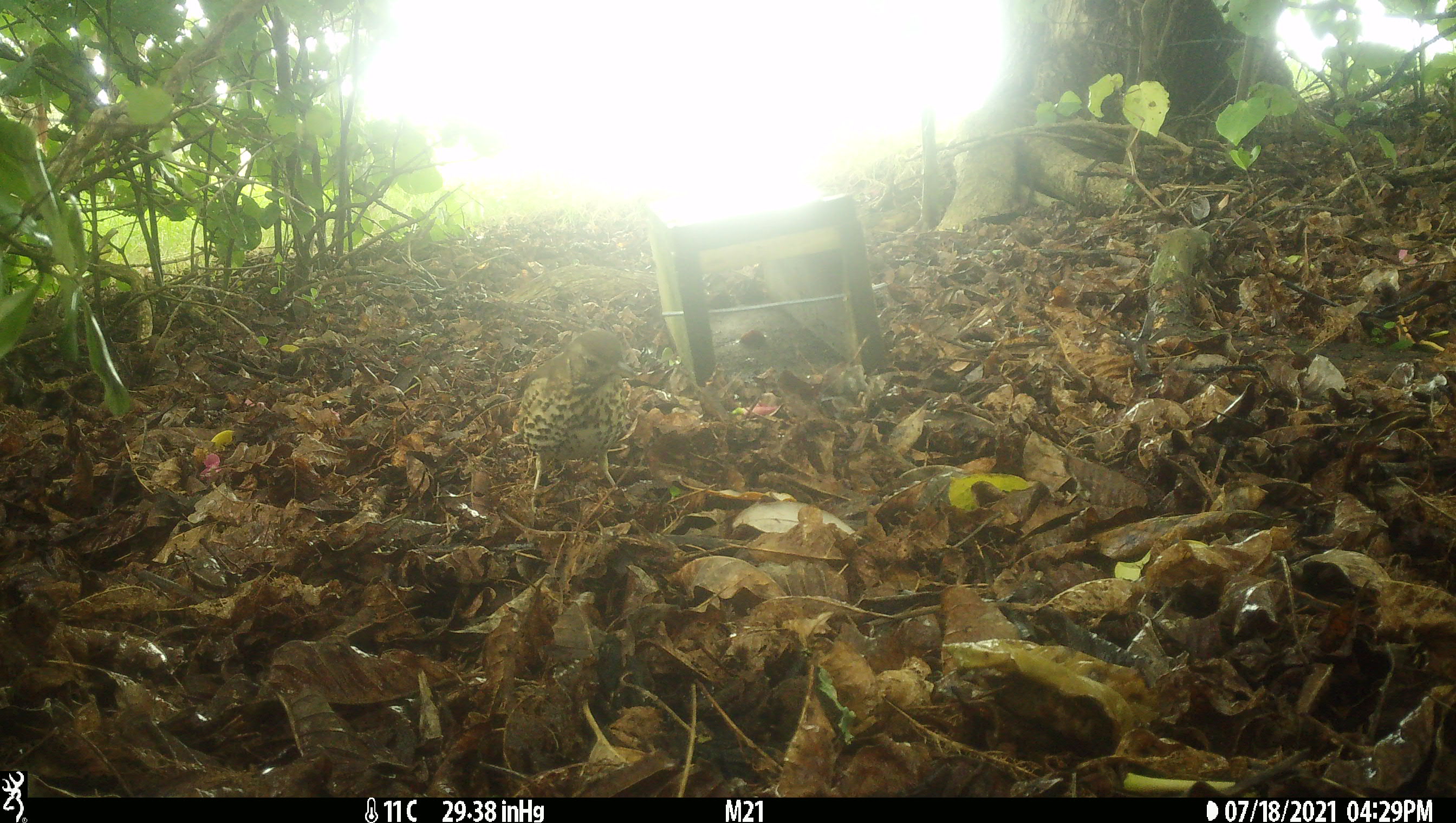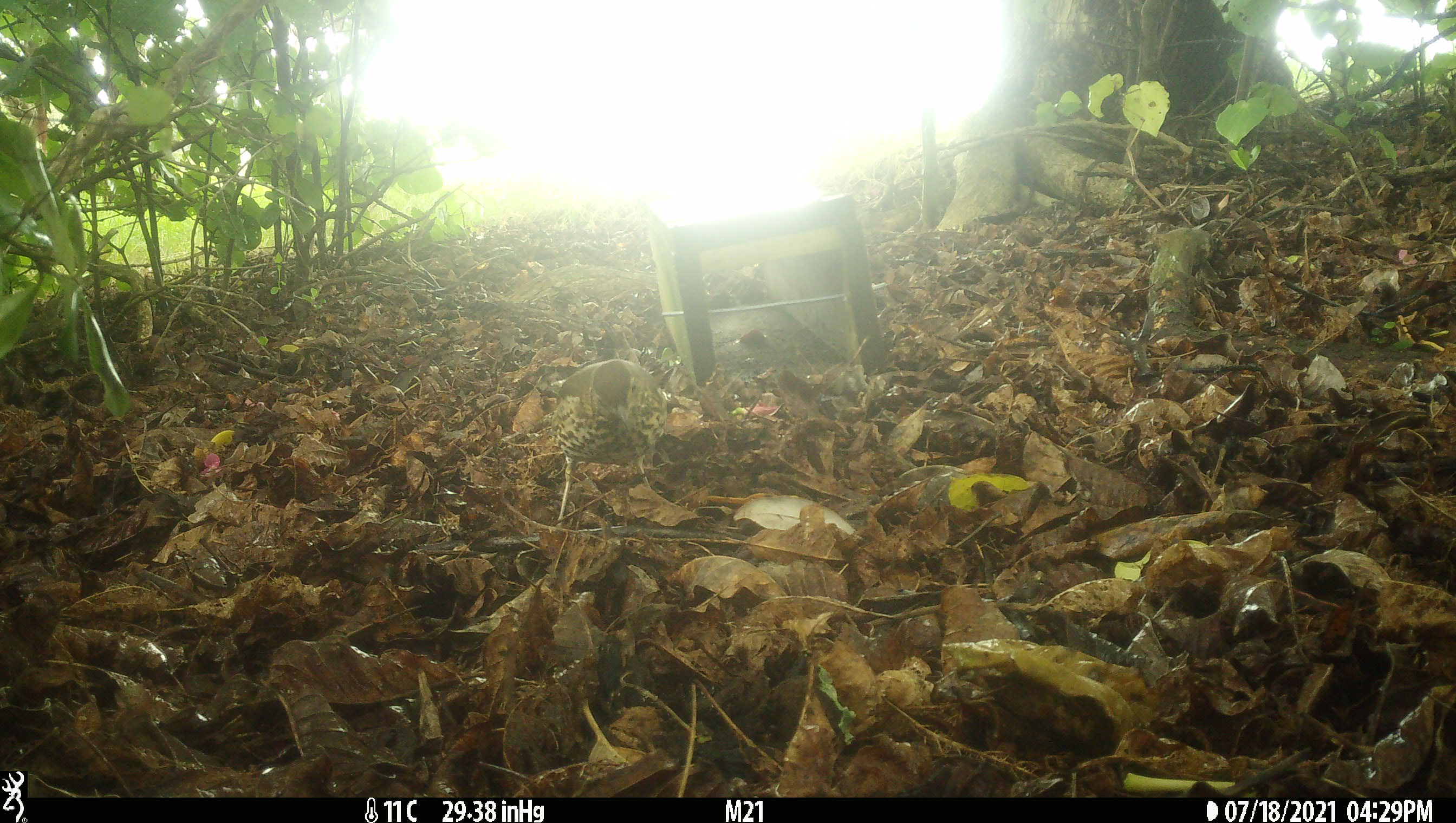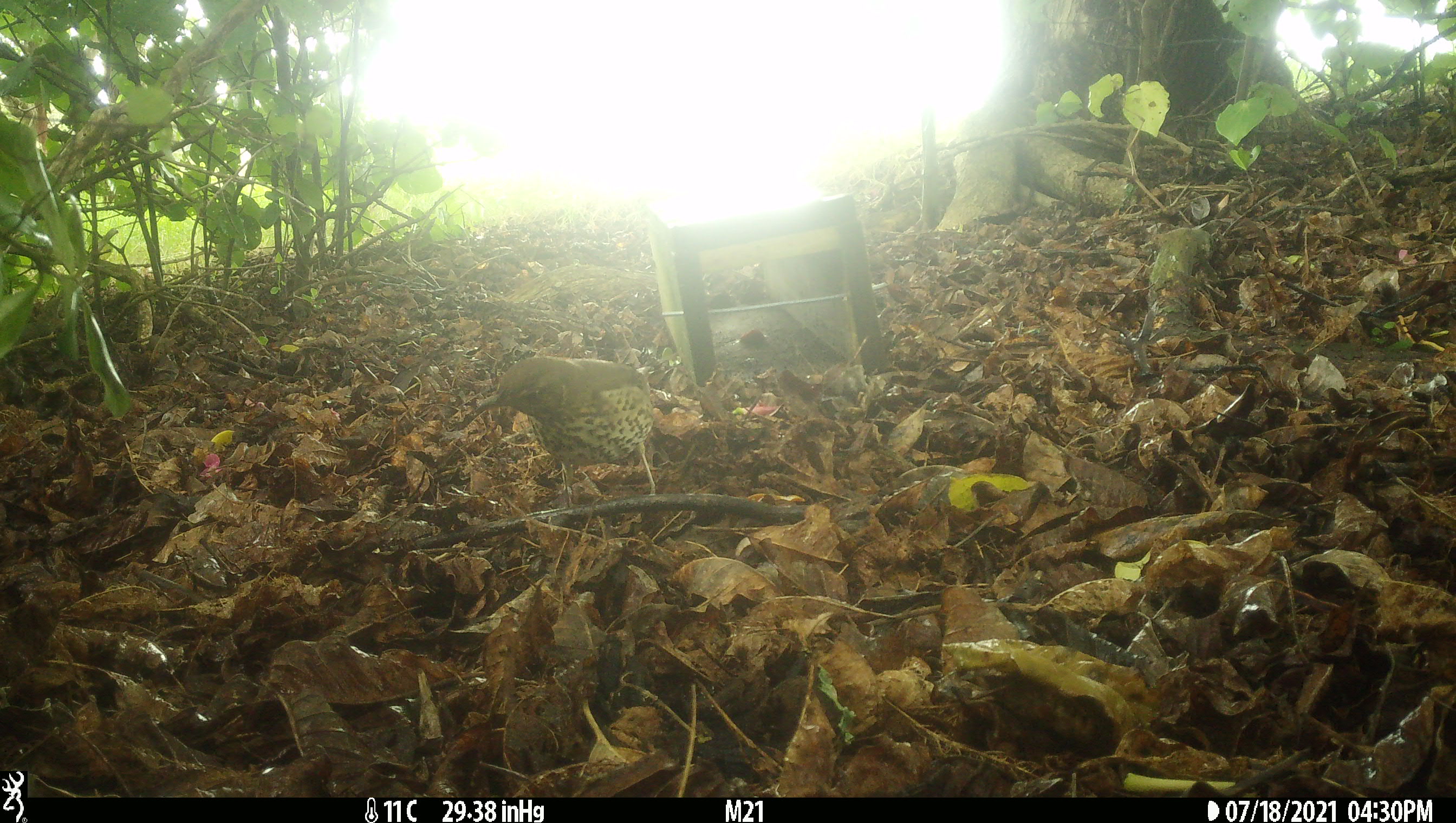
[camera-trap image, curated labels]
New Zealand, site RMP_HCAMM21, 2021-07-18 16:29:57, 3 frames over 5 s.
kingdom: Animalia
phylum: Chordata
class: Aves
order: Passeriformes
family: Turdidae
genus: Turdus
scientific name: Turdus philomelos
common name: song thrush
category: thrush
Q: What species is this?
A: Thrush (song thrush) (Turdus philomelos).